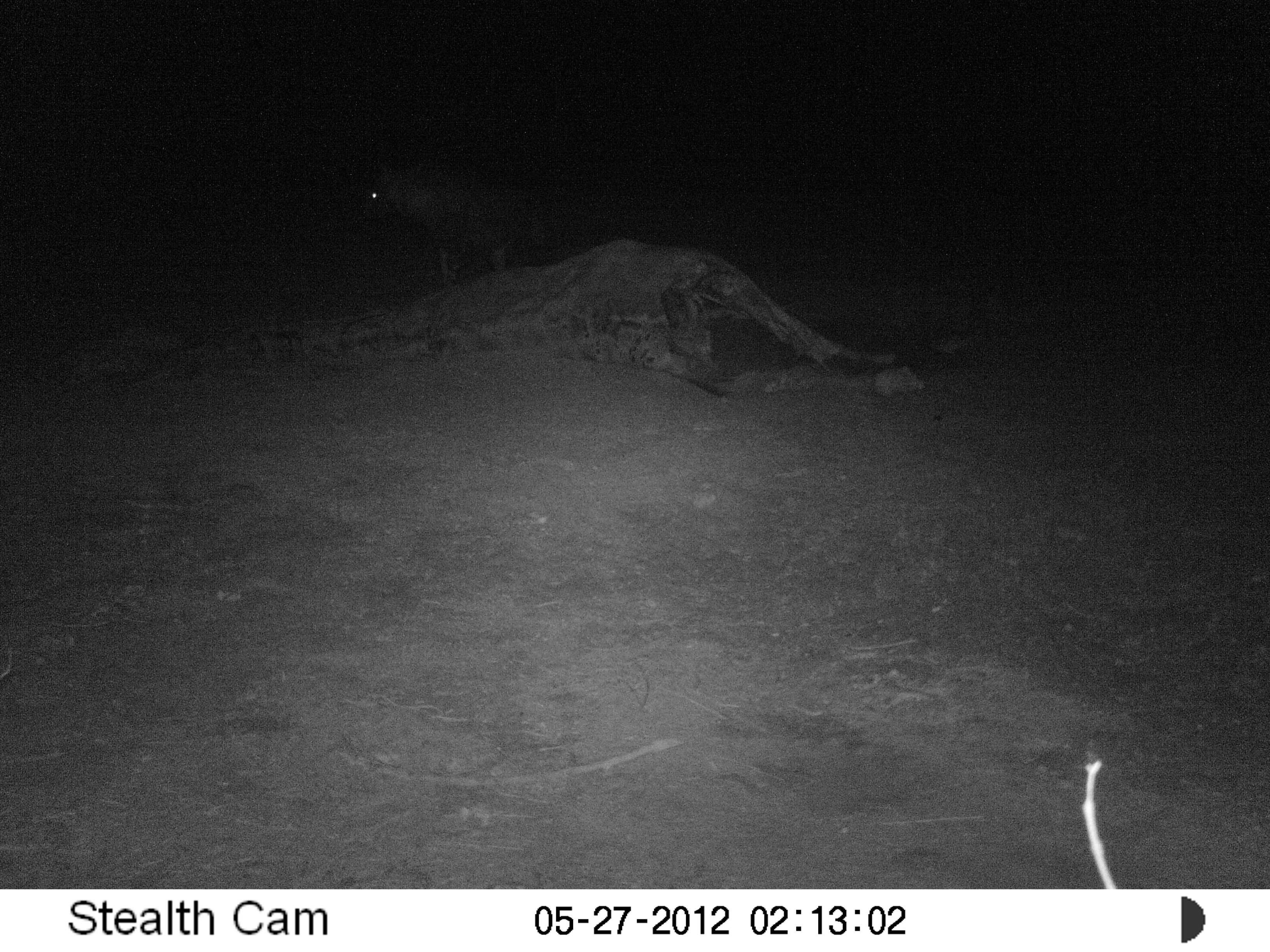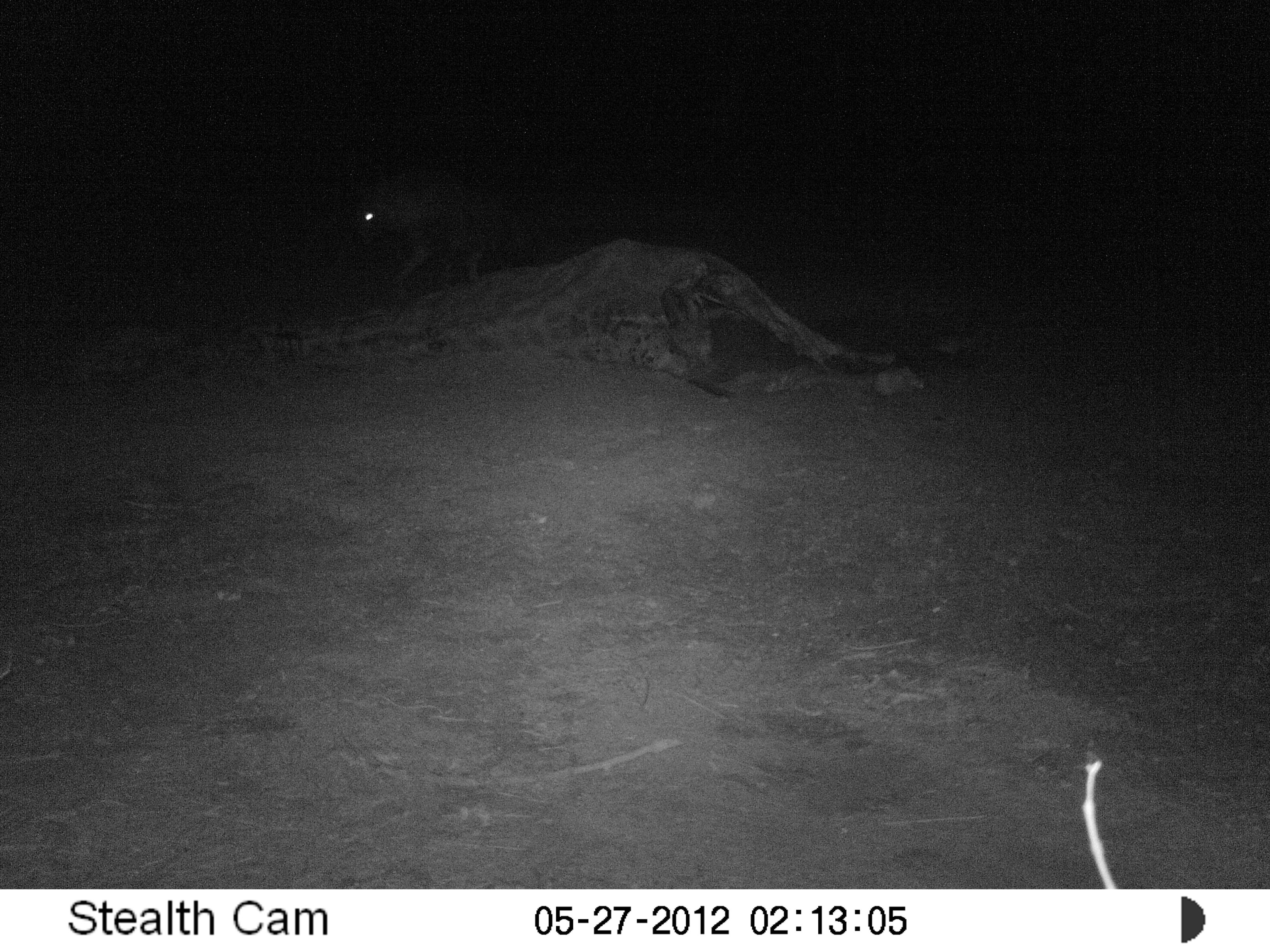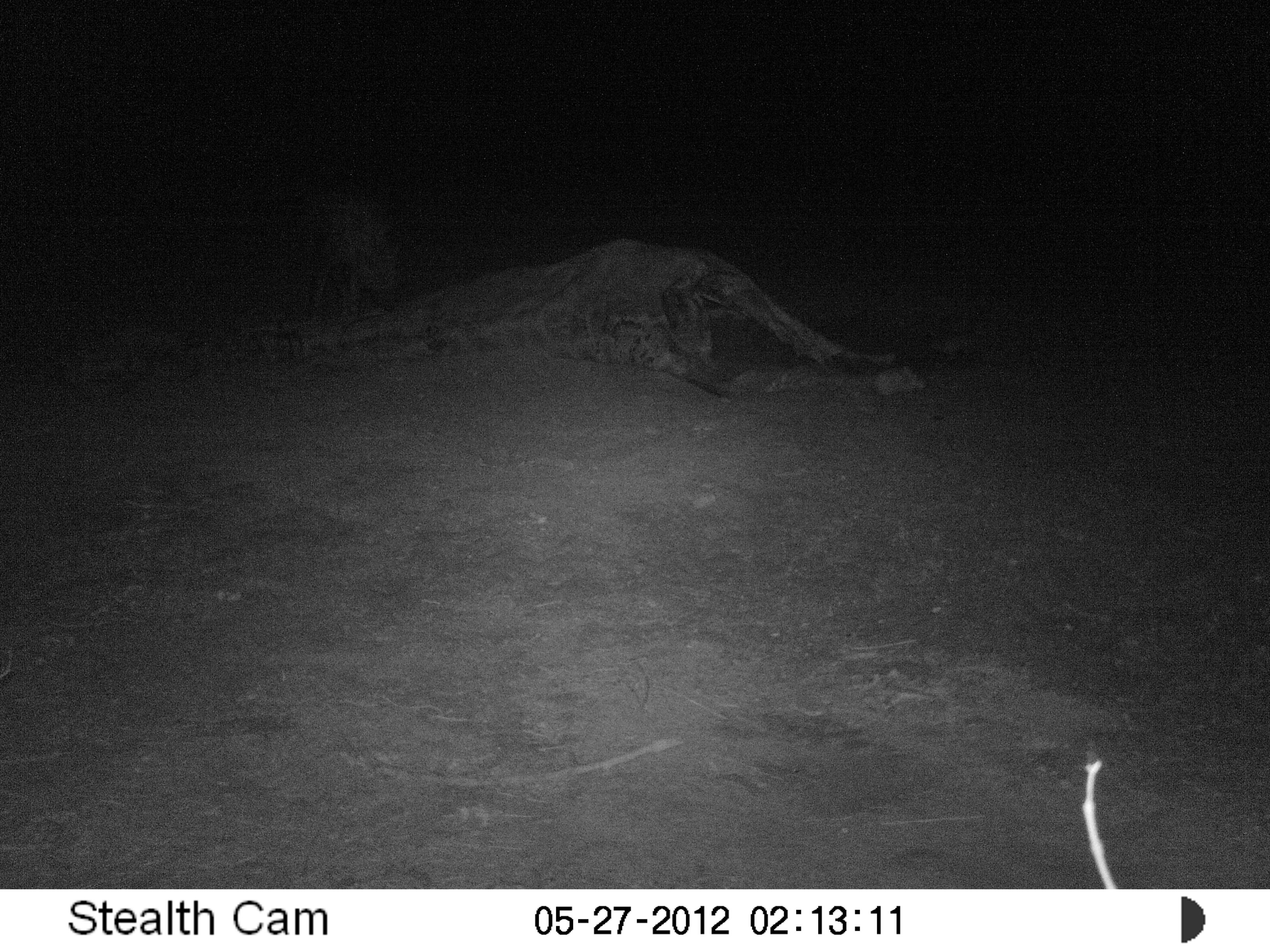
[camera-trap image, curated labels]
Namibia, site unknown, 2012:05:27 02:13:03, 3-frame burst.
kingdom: Animalia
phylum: Chordata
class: Mammalia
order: Carnivora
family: Hyaenidae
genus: Parahyaena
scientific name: Parahyaena brunnea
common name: brown hyena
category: hyaena brunnea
Hyaena brunnea (brown hyena) (Parahyaena brunnea).